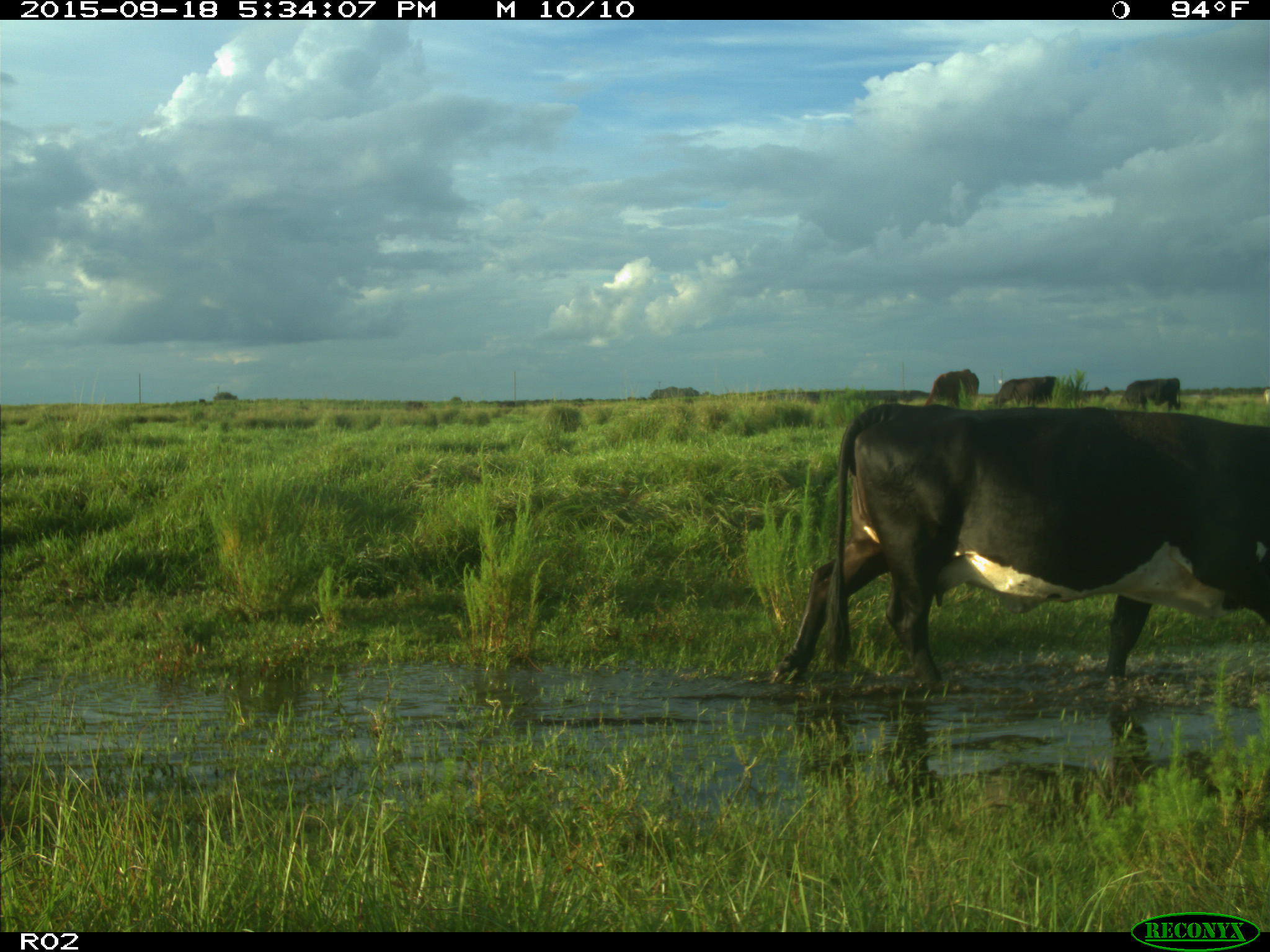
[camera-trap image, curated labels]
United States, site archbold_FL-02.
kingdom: Animalia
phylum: Chordata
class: Mammalia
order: Artiodactyla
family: Bovidae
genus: Bos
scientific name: Bos taurus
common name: domestic cow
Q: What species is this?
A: Bos taurus (domestic cow).